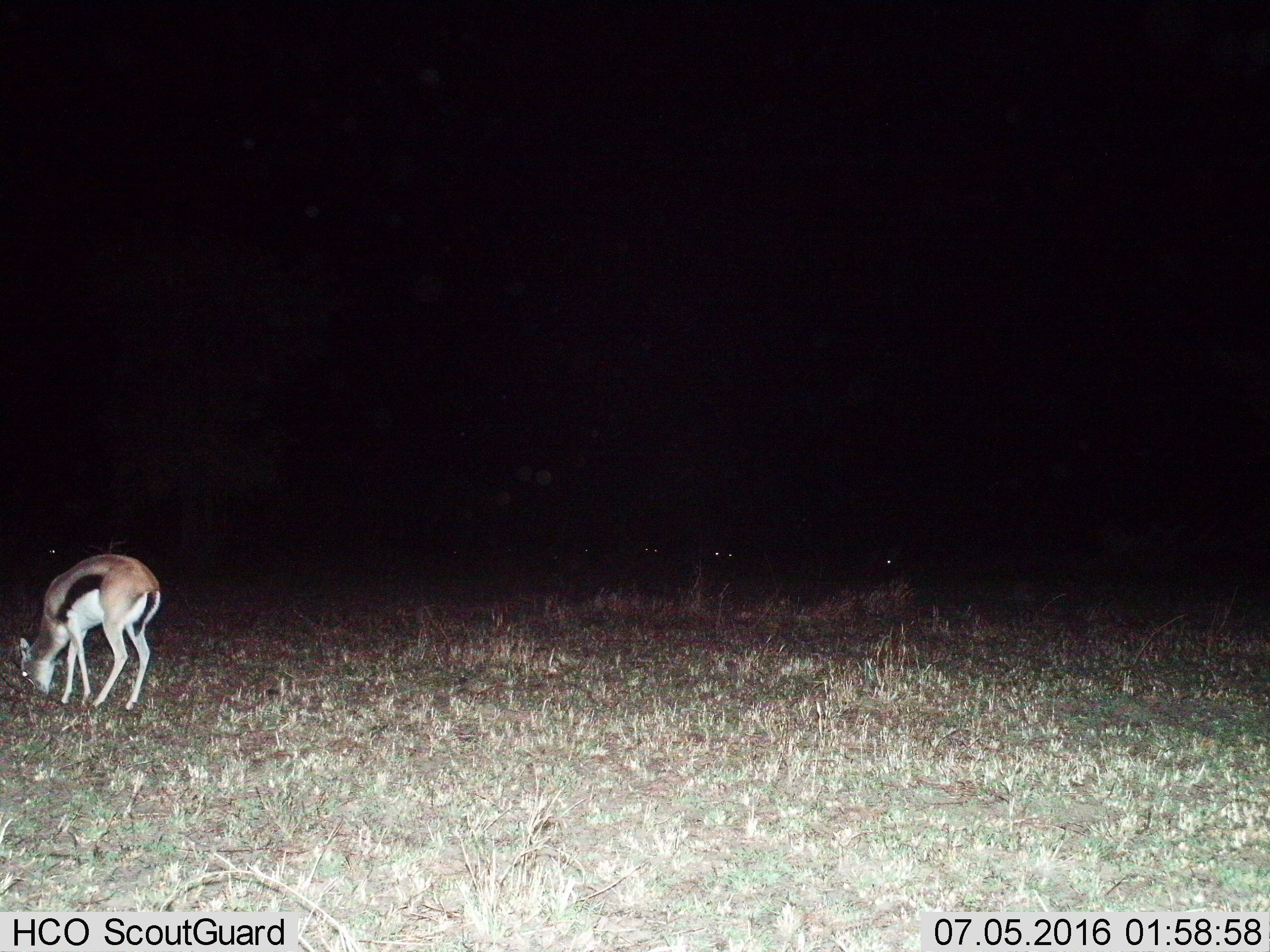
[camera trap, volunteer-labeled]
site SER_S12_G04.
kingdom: Animalia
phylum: Chordata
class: Mammalia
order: Artiodactyla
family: Bovidae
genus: Eudorcas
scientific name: Eudorcas thomsonii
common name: thomson's gazelle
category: gazellethomsons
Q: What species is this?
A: Gazellethomsons (thomson's gazelle) (Eudorcas thomsonii).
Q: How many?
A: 4.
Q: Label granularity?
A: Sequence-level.